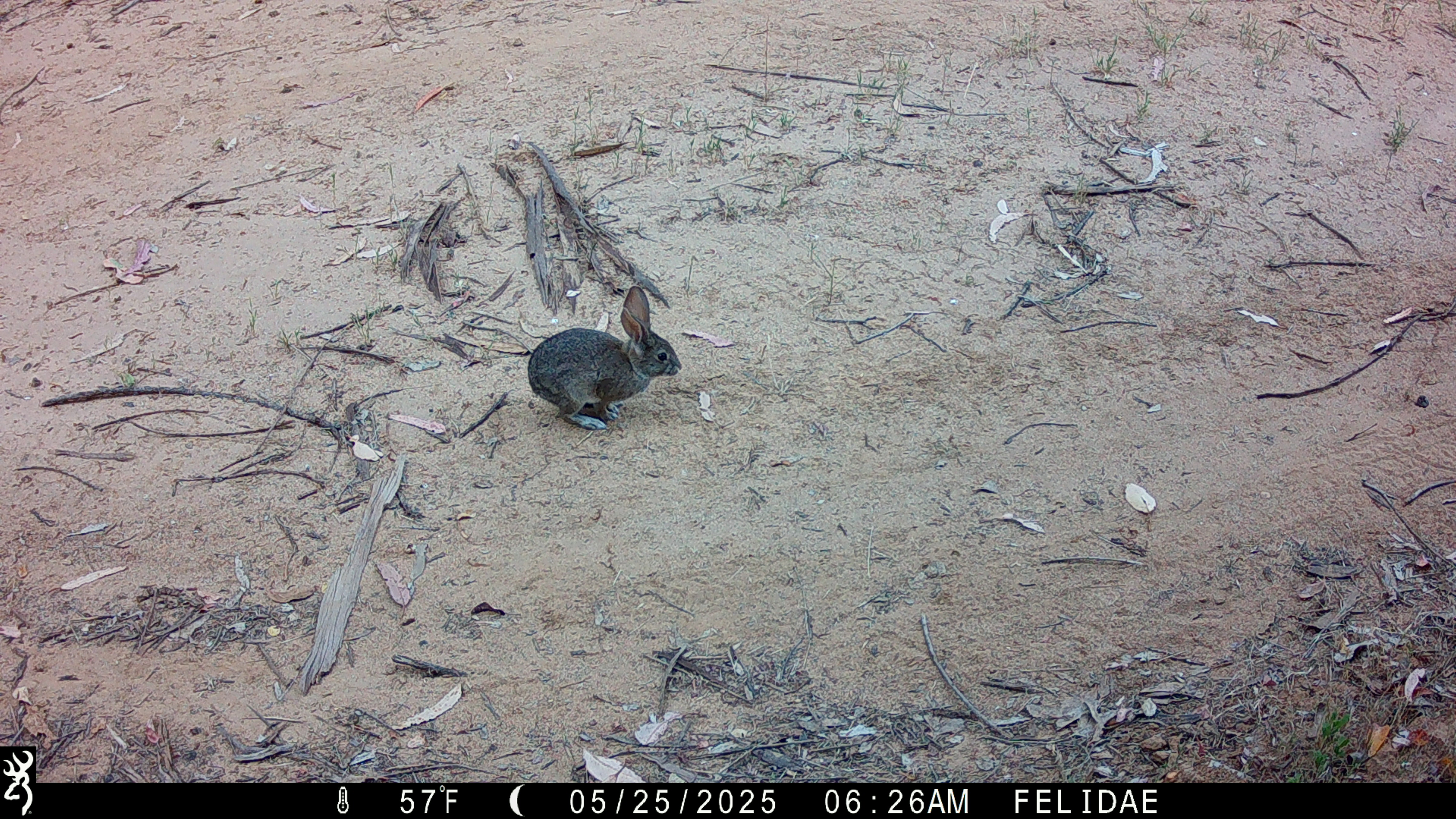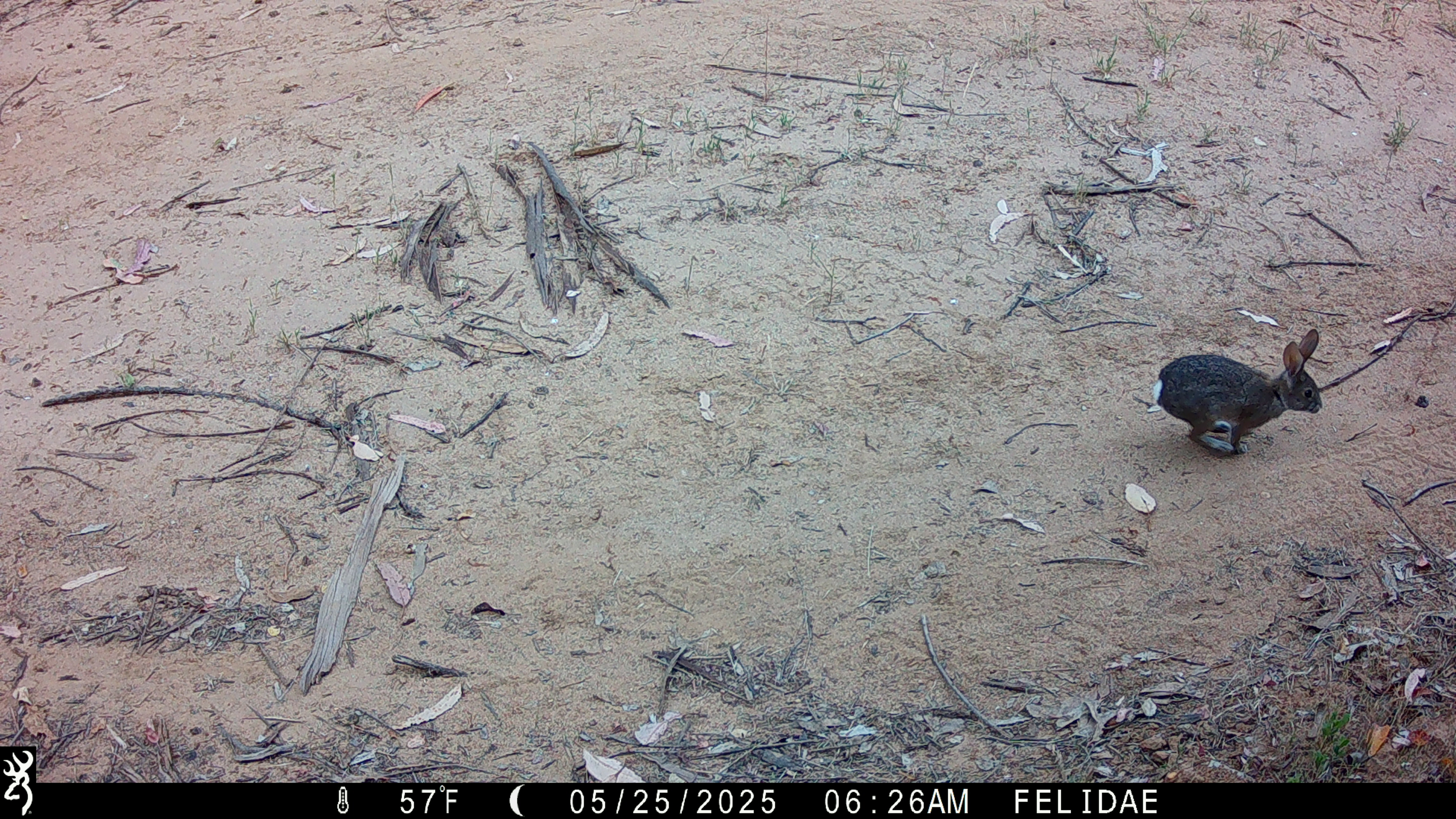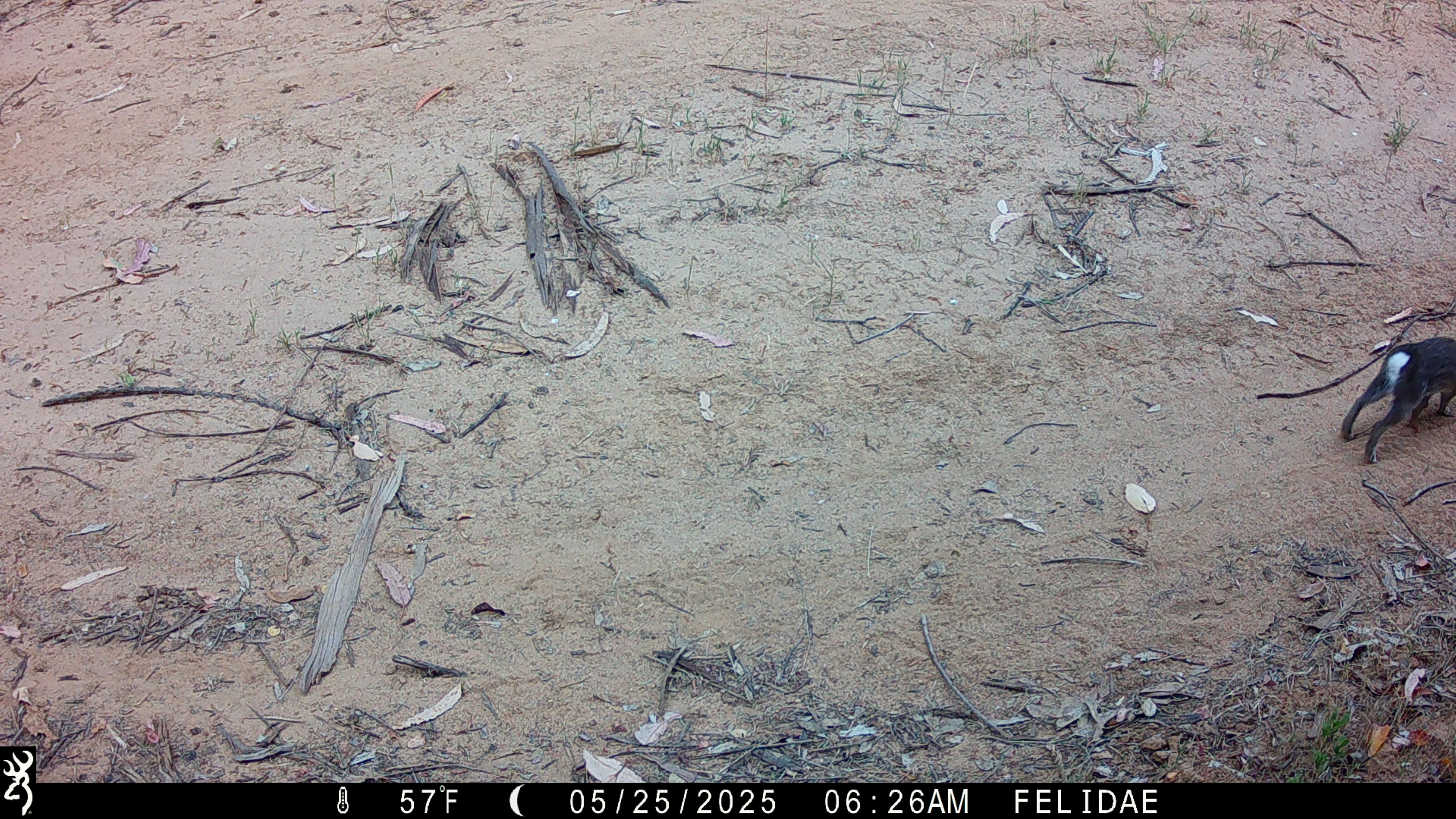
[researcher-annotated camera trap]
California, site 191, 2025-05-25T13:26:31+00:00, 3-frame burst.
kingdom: Animalia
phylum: Chordata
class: Mammalia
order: Lagomorpha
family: Leporidae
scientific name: Leporidae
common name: rabbit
Rabbit (Leporidae).